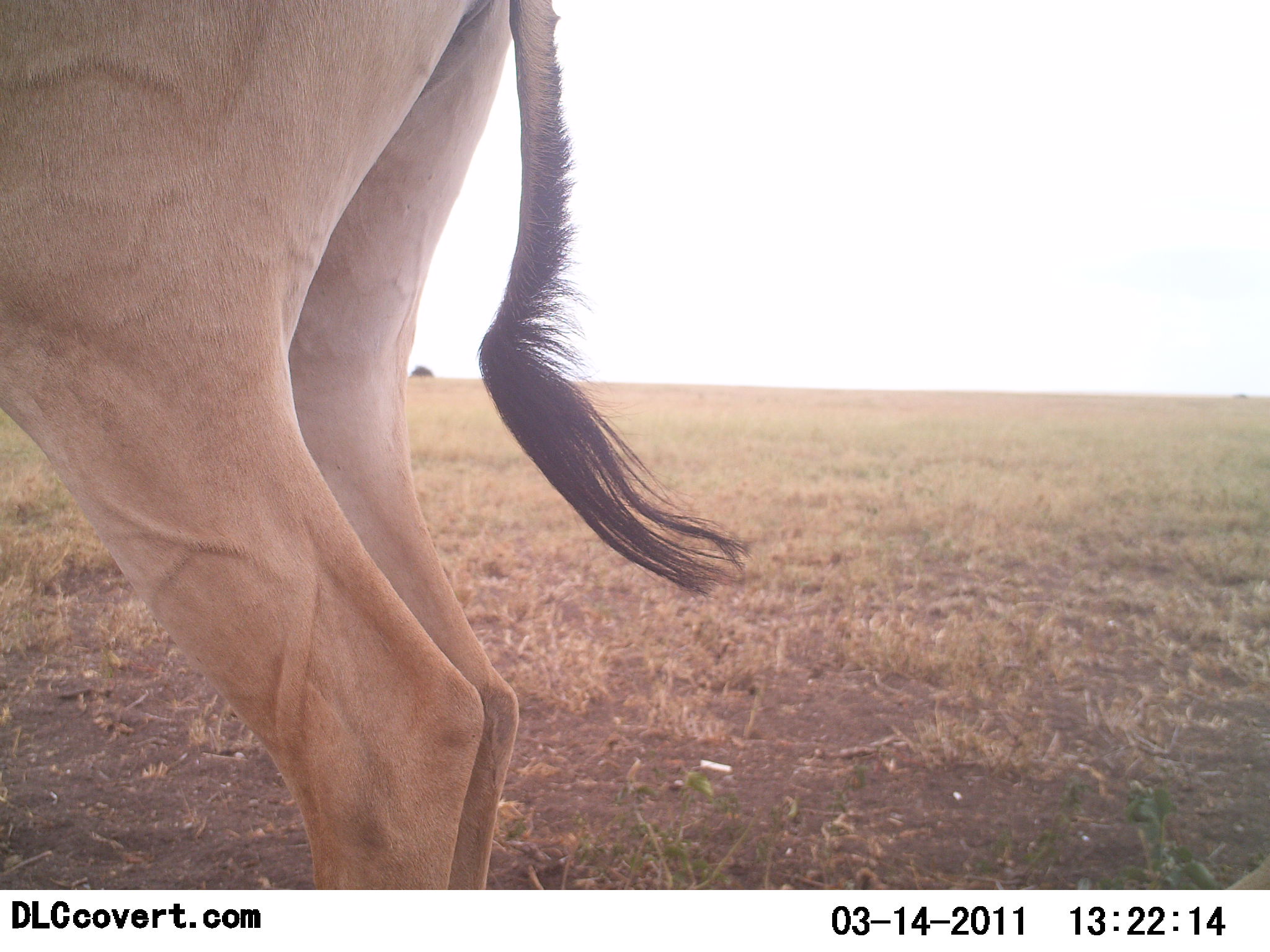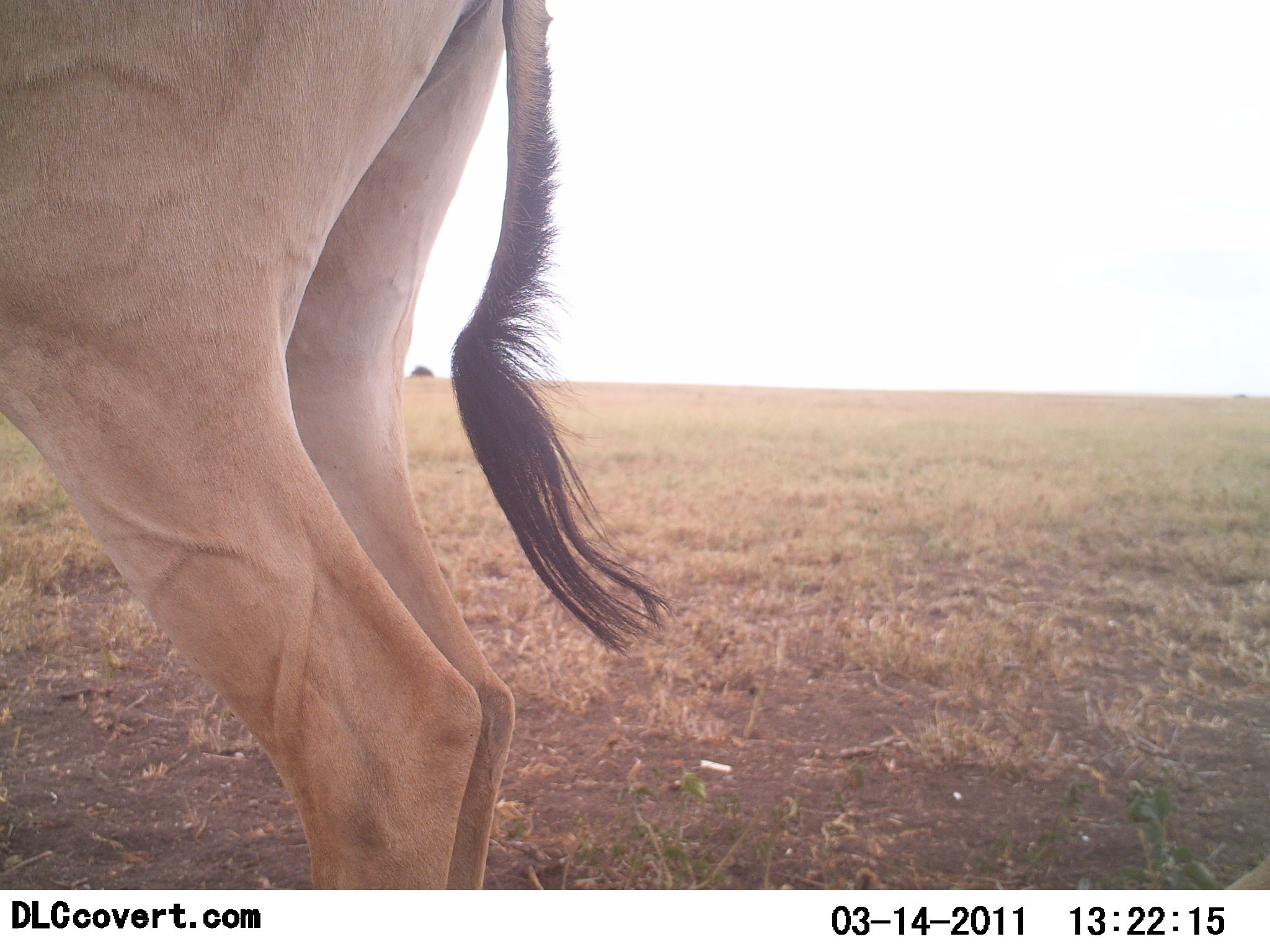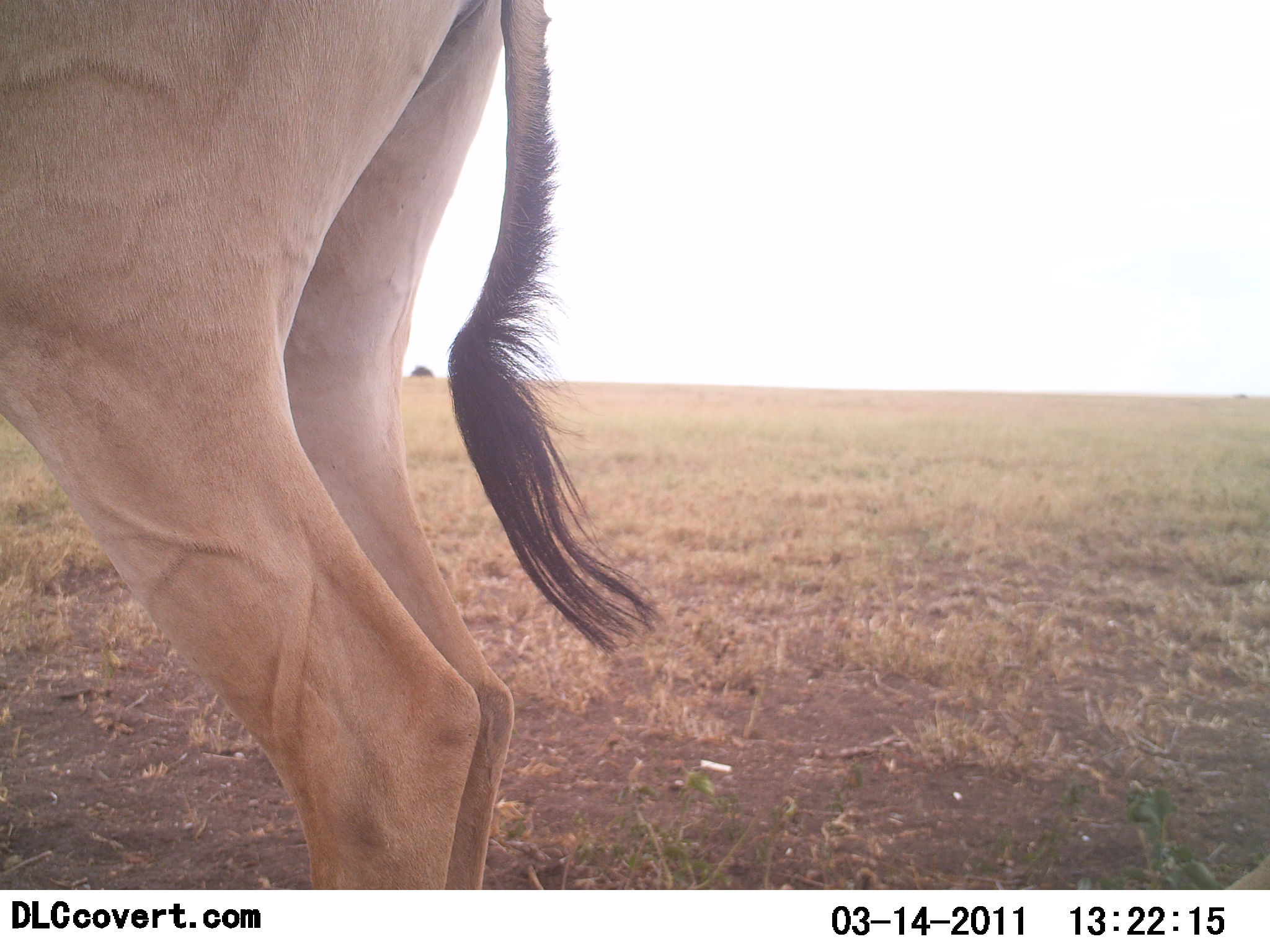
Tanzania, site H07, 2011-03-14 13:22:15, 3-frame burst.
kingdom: Animalia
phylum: Chordata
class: Mammalia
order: Artiodactyla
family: Bovidae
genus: Alcelaphus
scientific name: Alcelaphus buselaphus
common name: hartebeest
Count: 1.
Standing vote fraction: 100%.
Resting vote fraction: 0%.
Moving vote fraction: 0%.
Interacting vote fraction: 0%.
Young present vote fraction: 0%.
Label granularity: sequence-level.